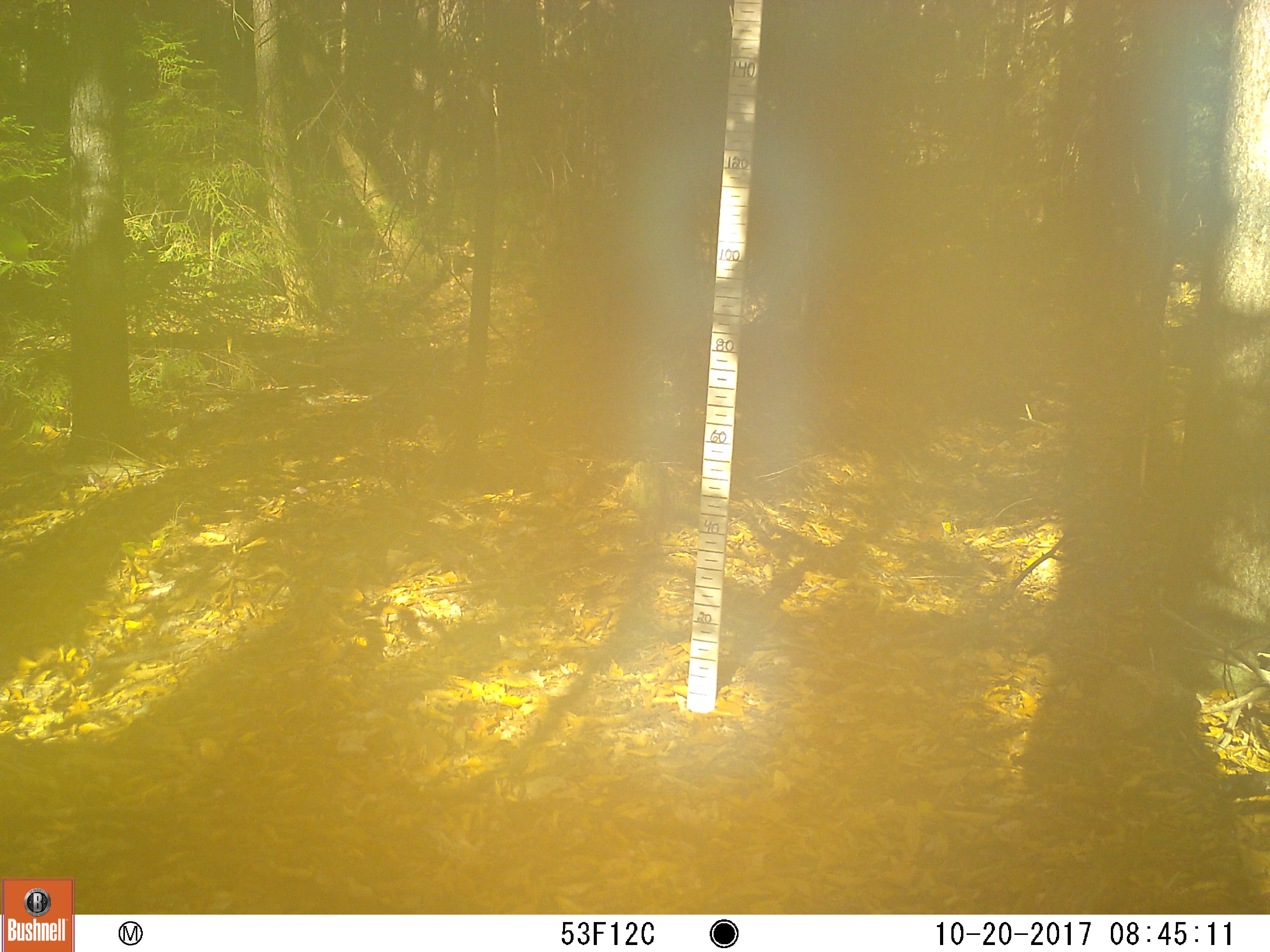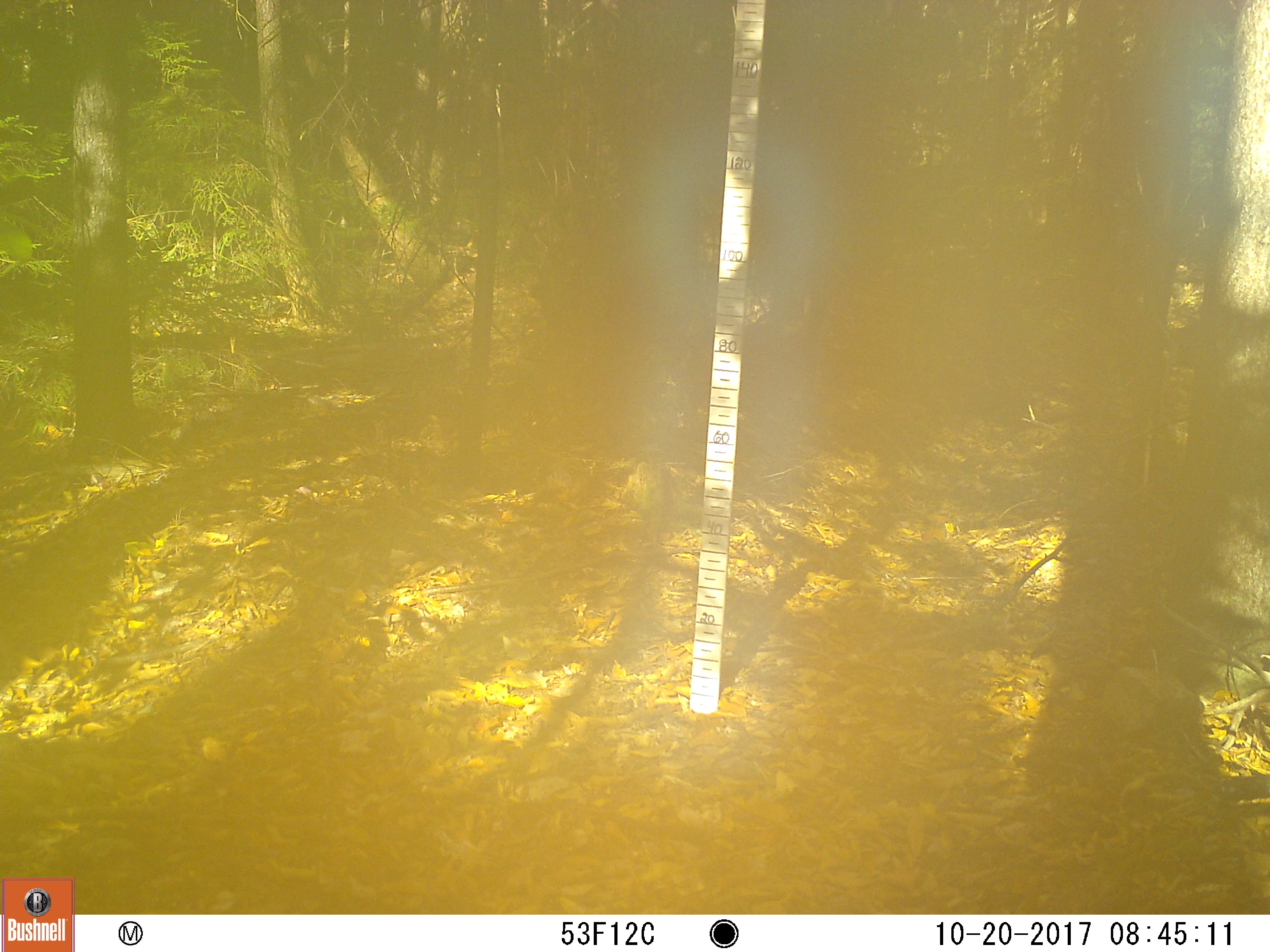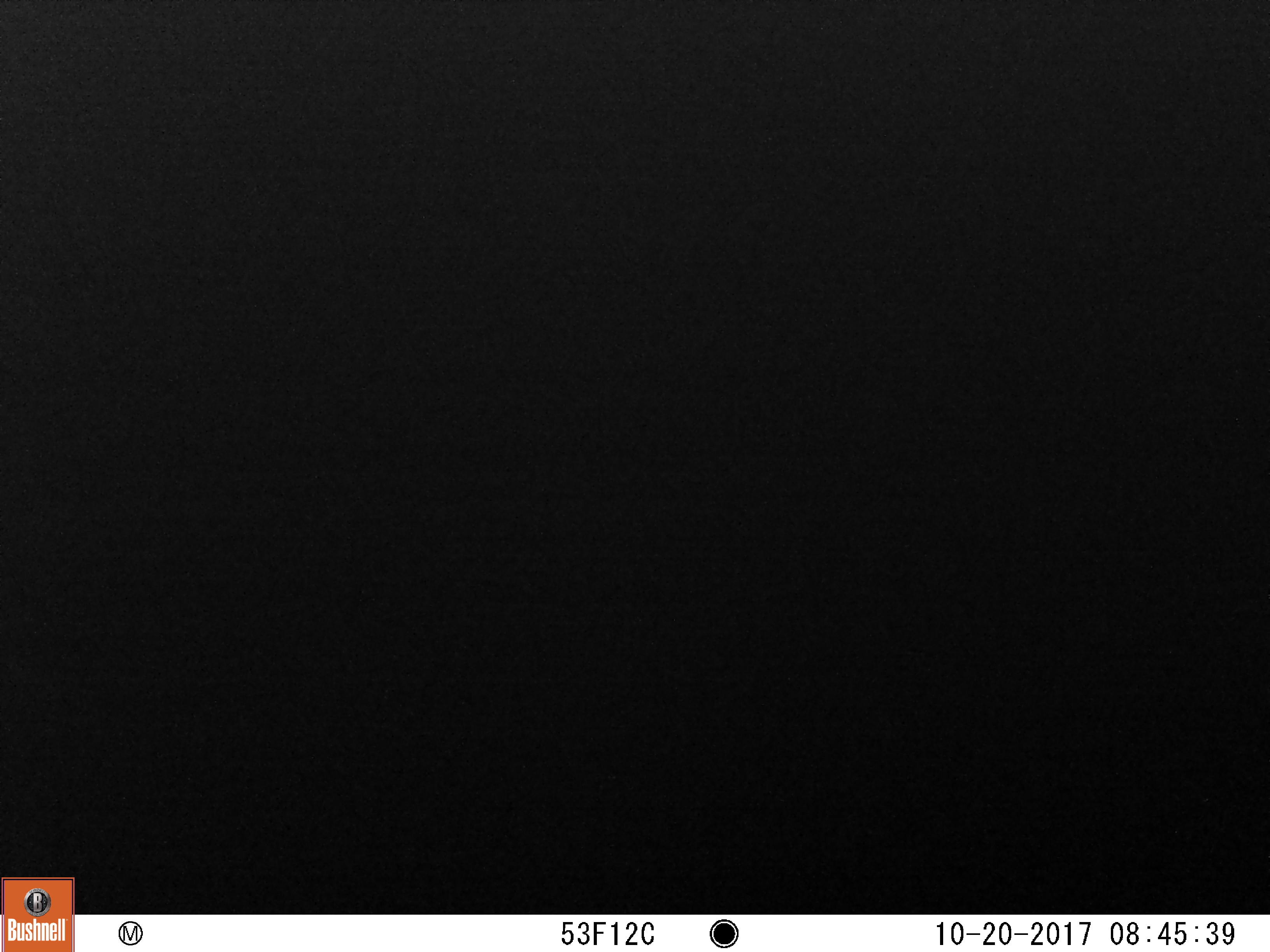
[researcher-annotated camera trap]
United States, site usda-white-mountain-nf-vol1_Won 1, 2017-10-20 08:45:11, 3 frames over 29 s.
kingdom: Animalia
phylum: Chordata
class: Mammalia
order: Carnivora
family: Ursidae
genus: Ursus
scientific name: Ursus americanus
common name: black bear